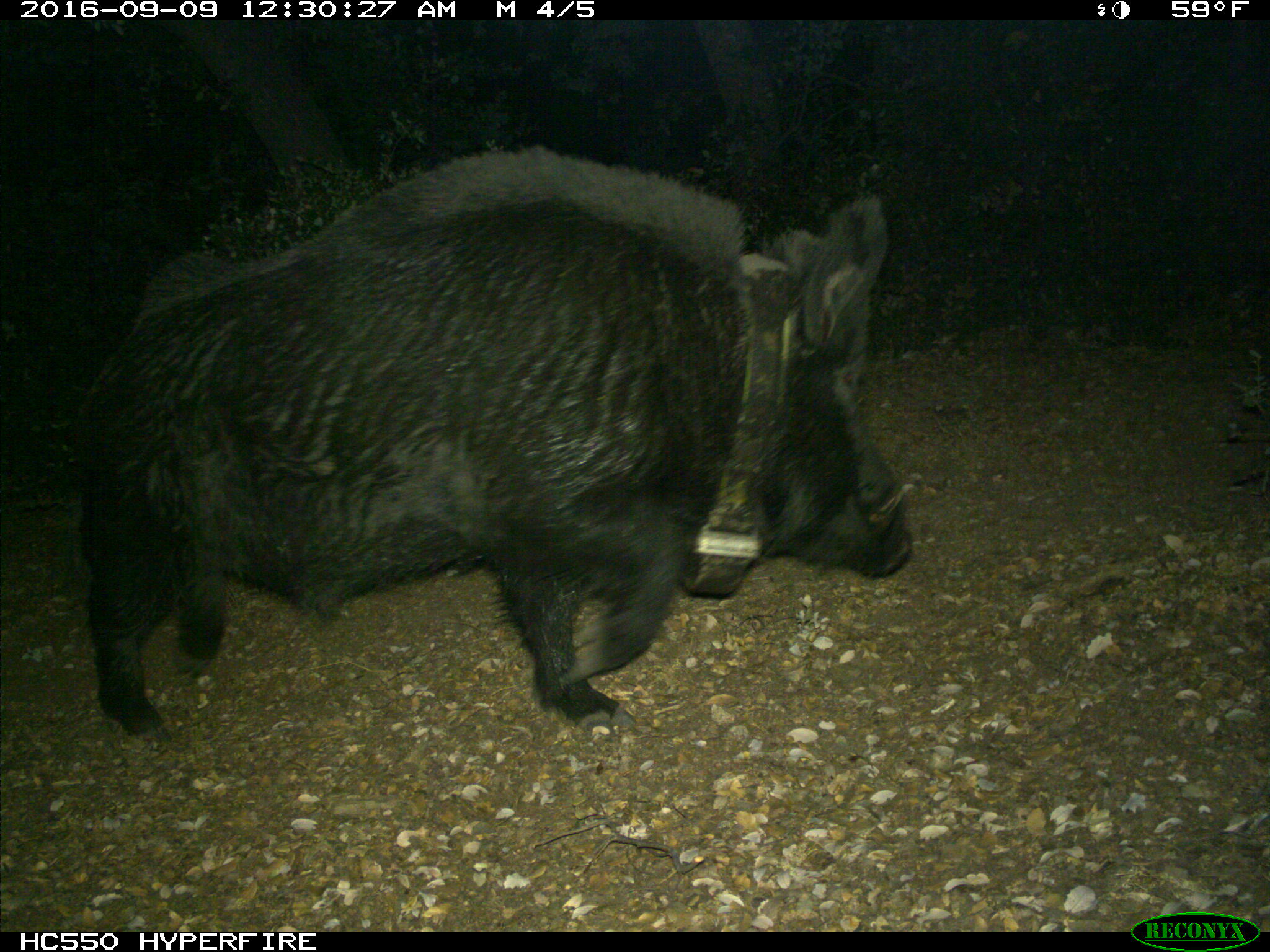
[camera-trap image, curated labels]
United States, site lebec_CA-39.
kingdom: Animalia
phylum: Chordata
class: Mammalia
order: Artiodactyla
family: Suidae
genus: Sus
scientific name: Sus scrofa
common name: wild boar